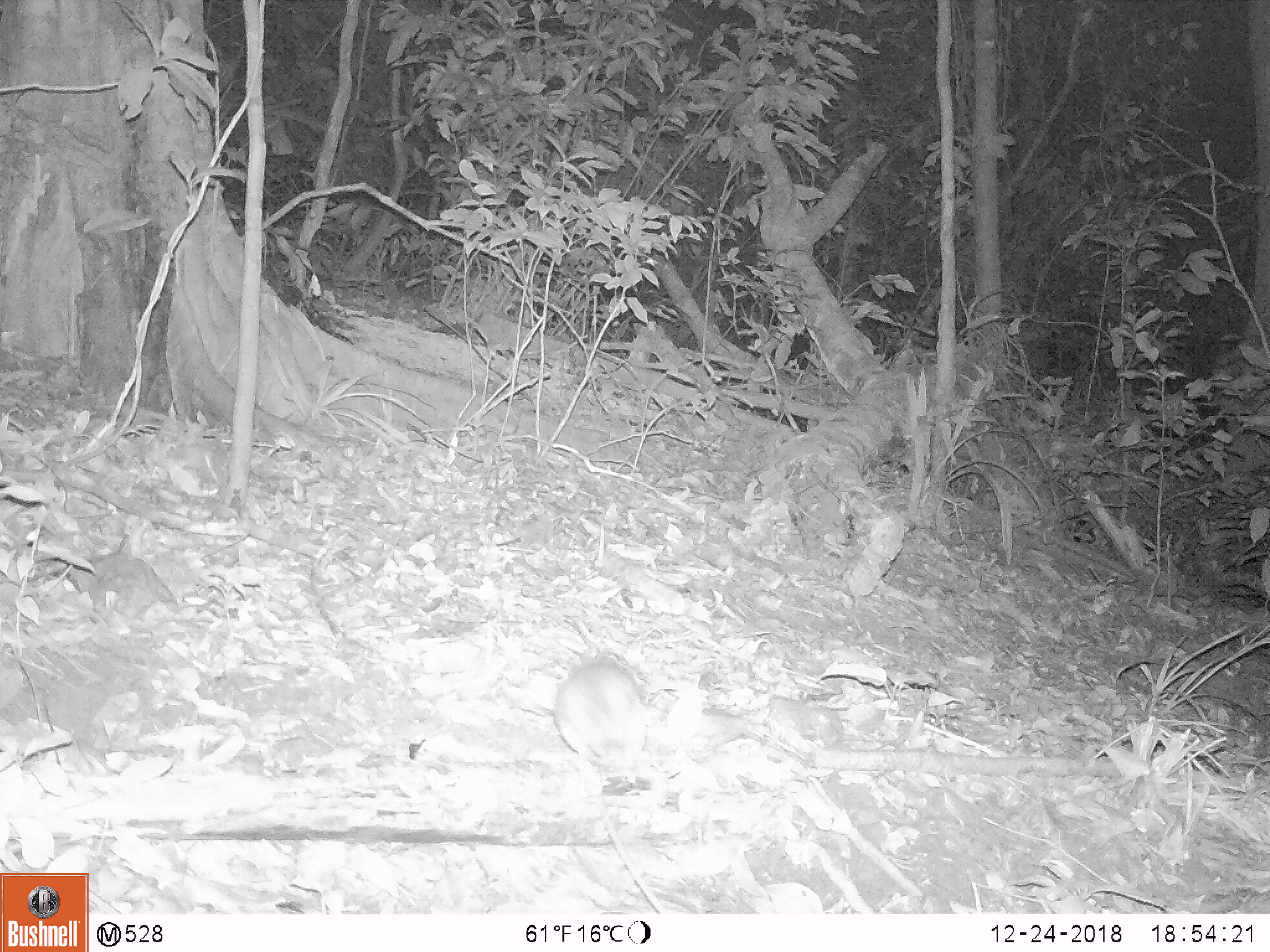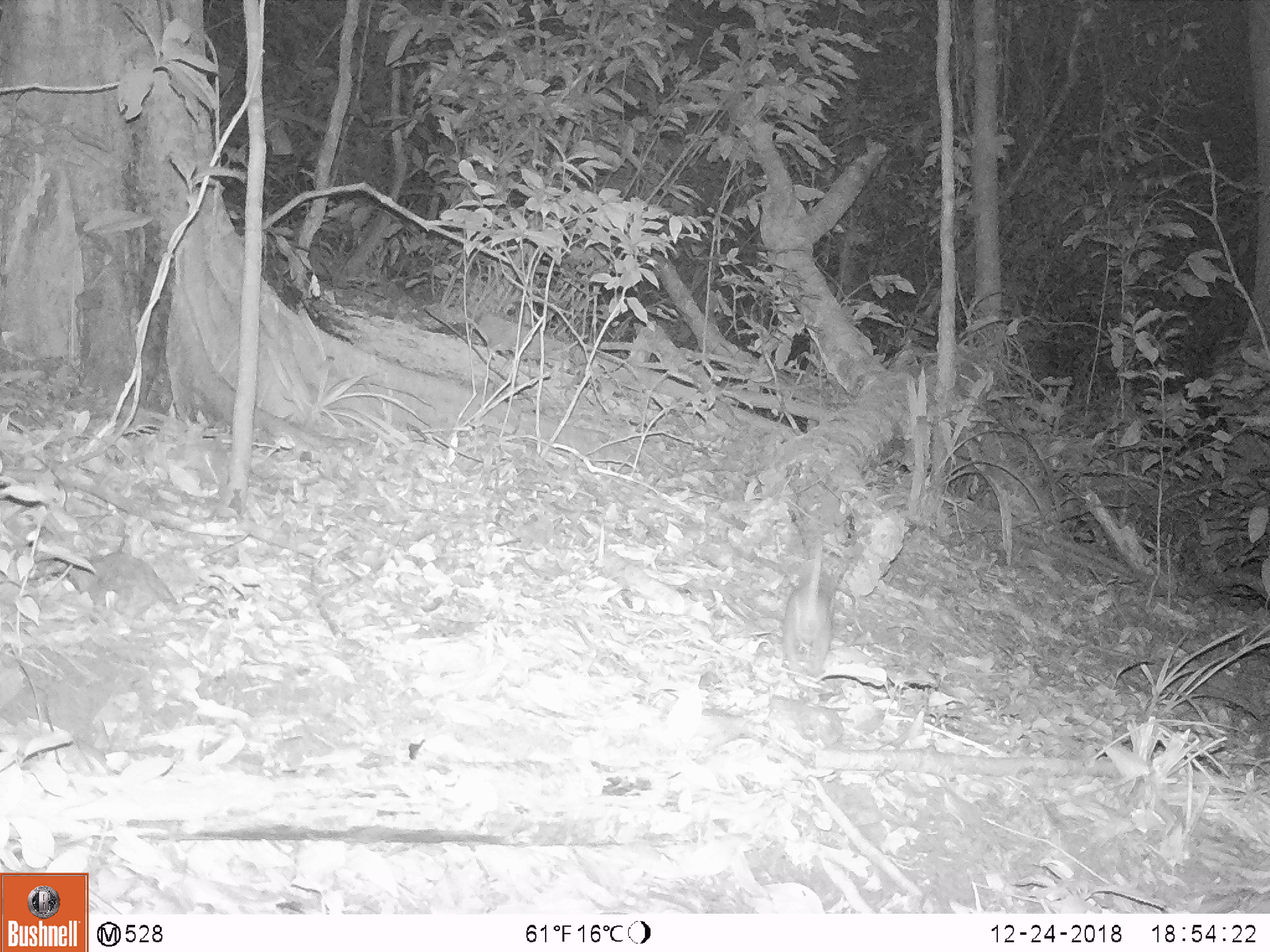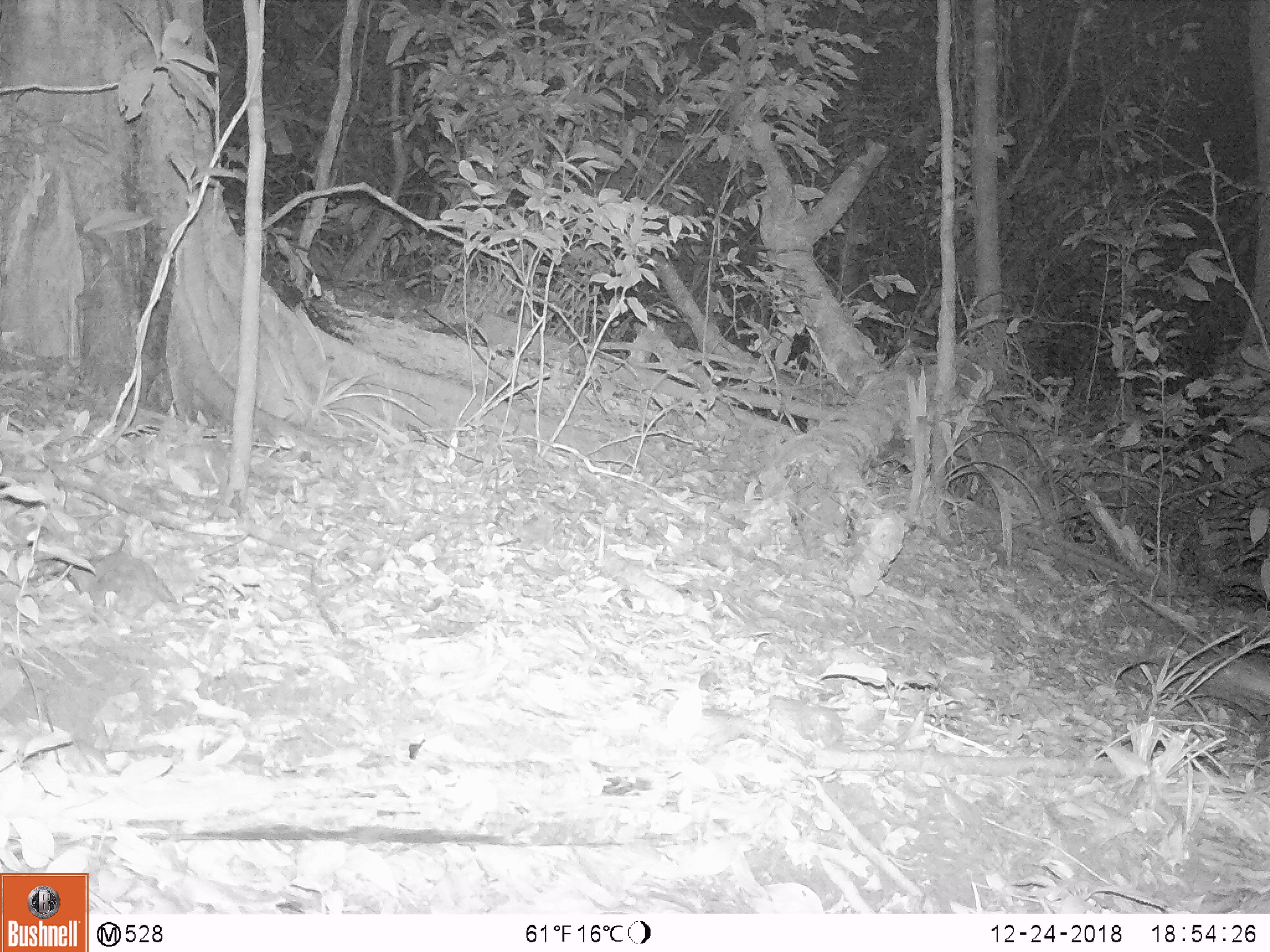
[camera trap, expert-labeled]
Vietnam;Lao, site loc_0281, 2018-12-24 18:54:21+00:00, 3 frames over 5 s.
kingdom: Animalia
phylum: Chordata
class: Mammalia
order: Rodentia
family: Muridae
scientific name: Muridae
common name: old-world mice and rats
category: unidentified murid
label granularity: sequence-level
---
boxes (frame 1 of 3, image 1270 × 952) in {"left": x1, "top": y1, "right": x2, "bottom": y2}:
unidentified murid: {"left": 554, "top": 650, "right": 646, "bottom": 757}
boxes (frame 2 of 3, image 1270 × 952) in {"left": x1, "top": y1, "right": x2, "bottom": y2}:
unidentified murid: {"left": 781, "top": 540, "right": 832, "bottom": 676}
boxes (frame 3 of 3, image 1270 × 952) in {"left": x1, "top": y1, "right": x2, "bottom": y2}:
unidentified murid: {"left": 1201, "top": 660, "right": 1268, "bottom": 699}